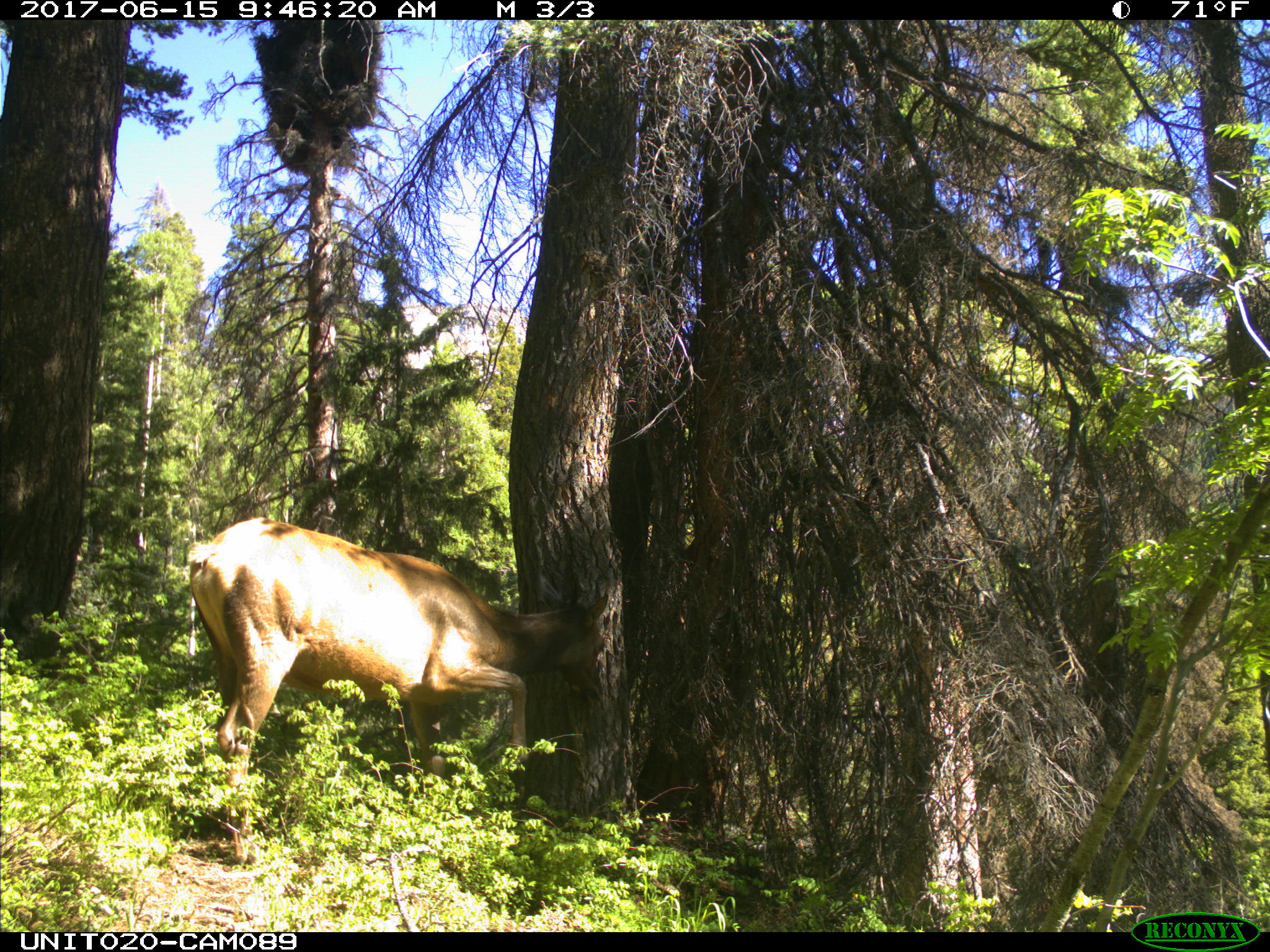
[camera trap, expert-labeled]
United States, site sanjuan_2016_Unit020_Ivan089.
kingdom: Animalia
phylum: Chordata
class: Mammalia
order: Artiodactyla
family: Cervidae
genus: Cervus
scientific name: Cervus elaphus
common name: red deer